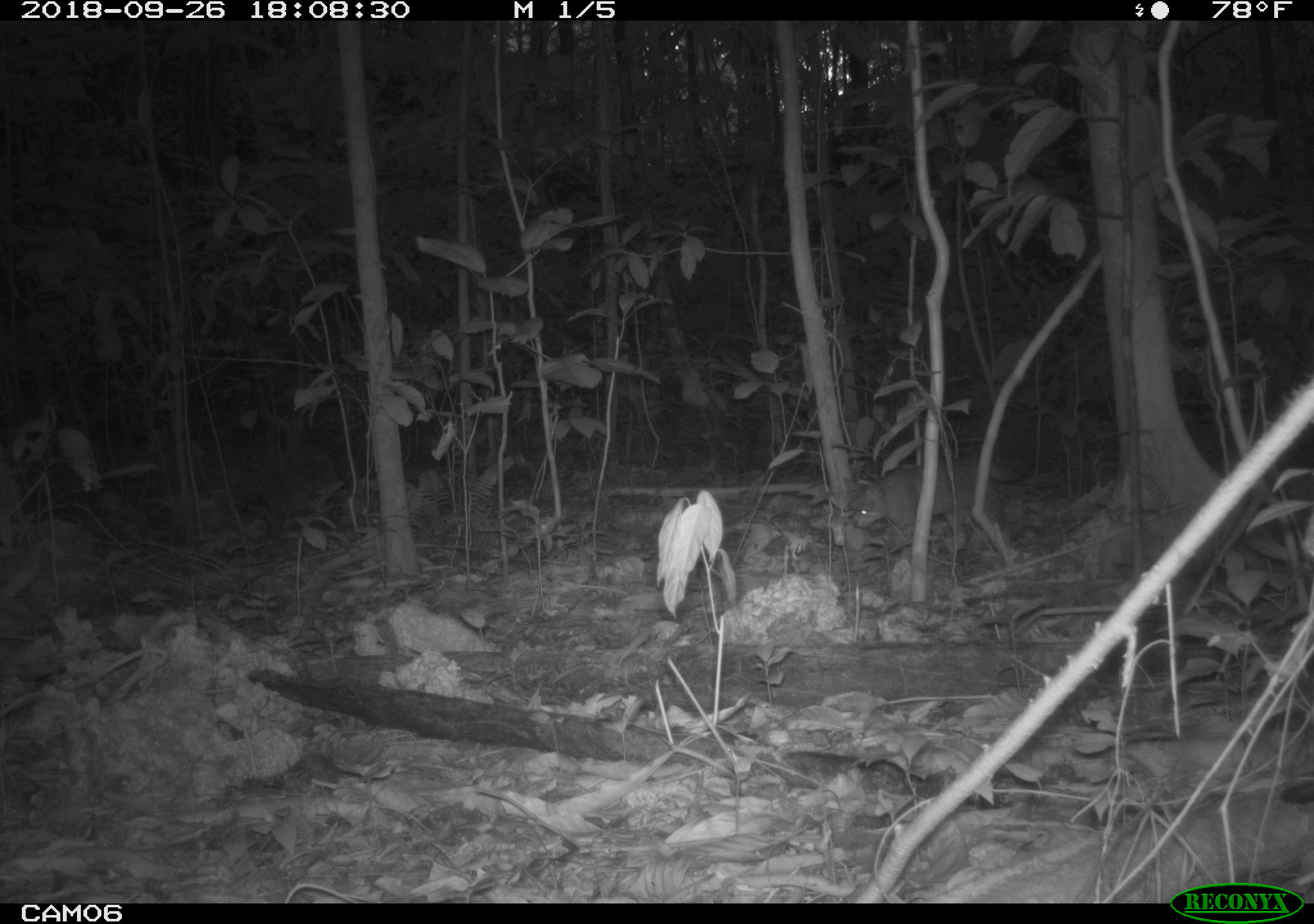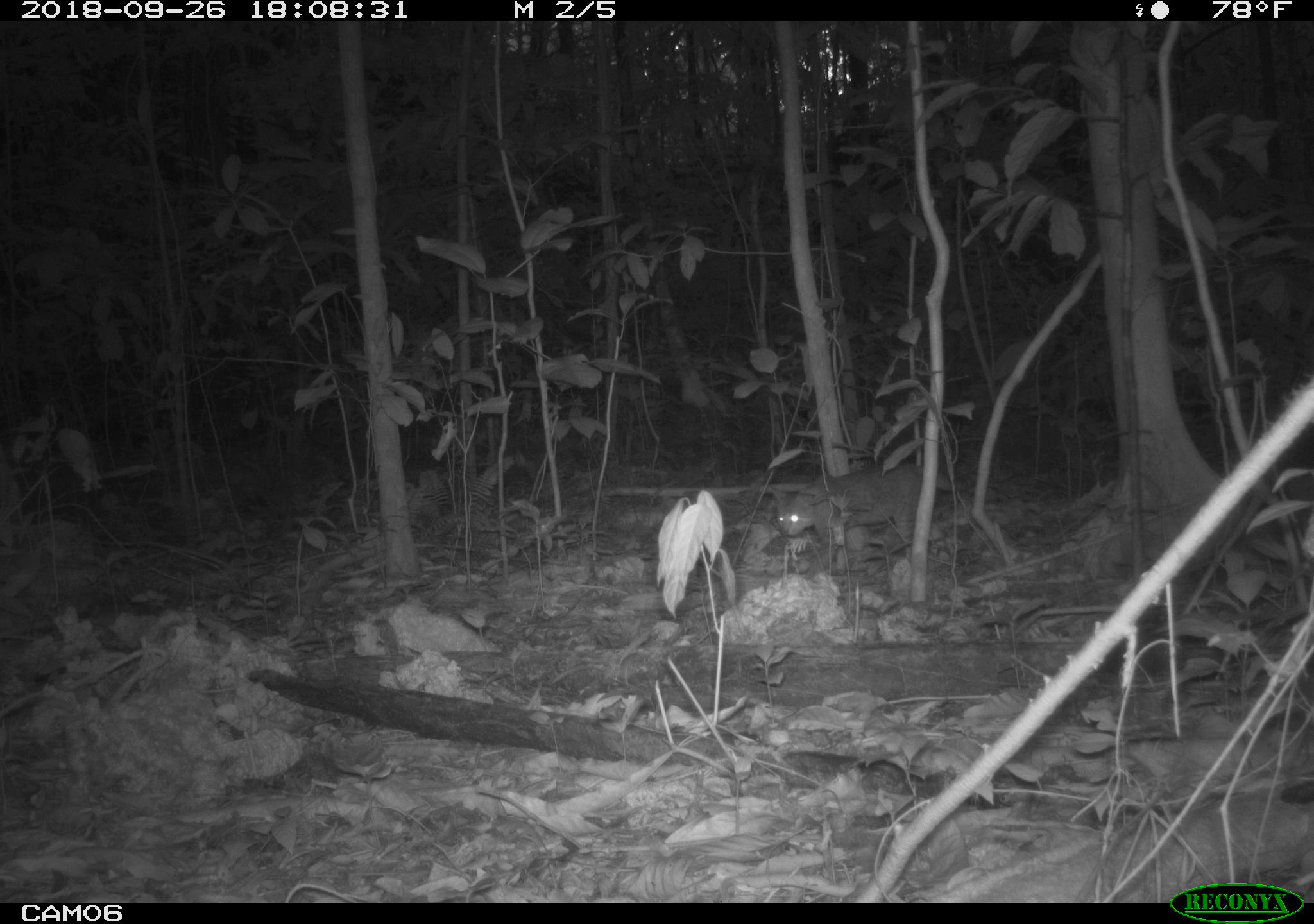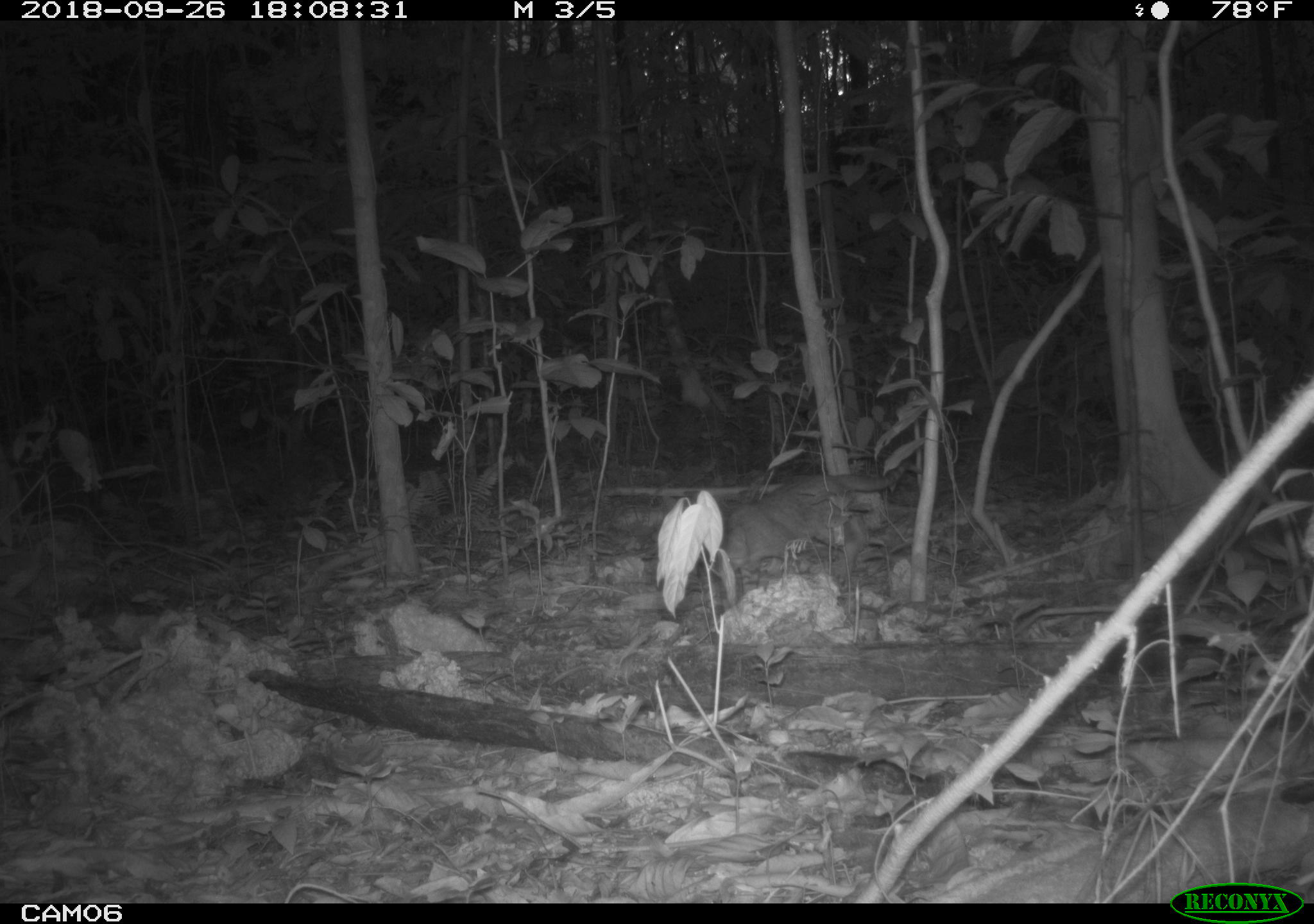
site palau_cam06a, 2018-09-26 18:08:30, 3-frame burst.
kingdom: Animalia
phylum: Chordata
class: Mammalia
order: Carnivora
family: Felidae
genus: Felis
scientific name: Felis catus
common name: cat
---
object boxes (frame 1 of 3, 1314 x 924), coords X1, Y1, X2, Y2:
cat: 843, 456, 1028, 567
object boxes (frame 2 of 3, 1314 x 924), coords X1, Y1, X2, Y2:
cat: 769, 468, 946, 574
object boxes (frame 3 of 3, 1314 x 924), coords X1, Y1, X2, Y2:
cat: 708, 472, 893, 598